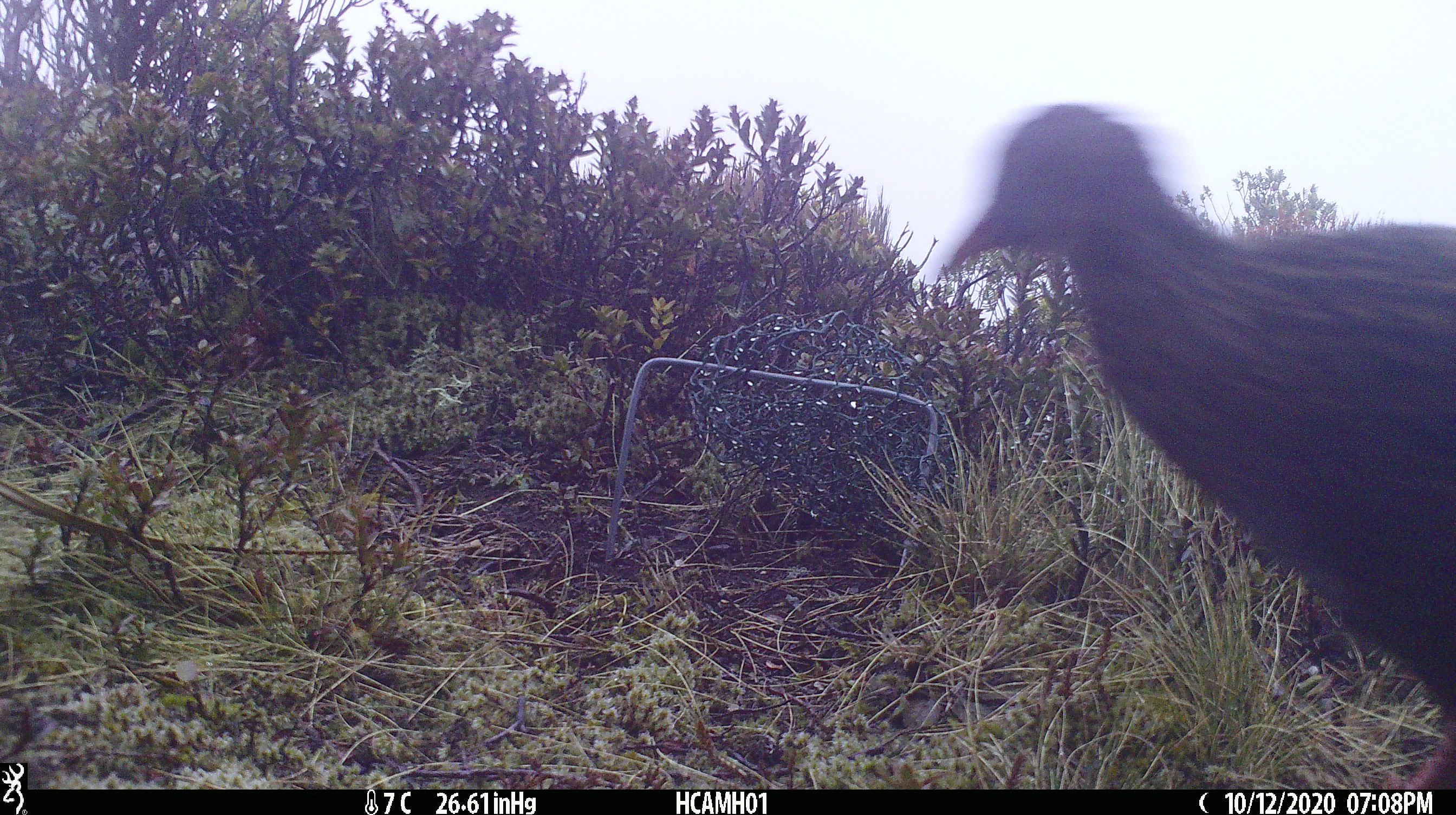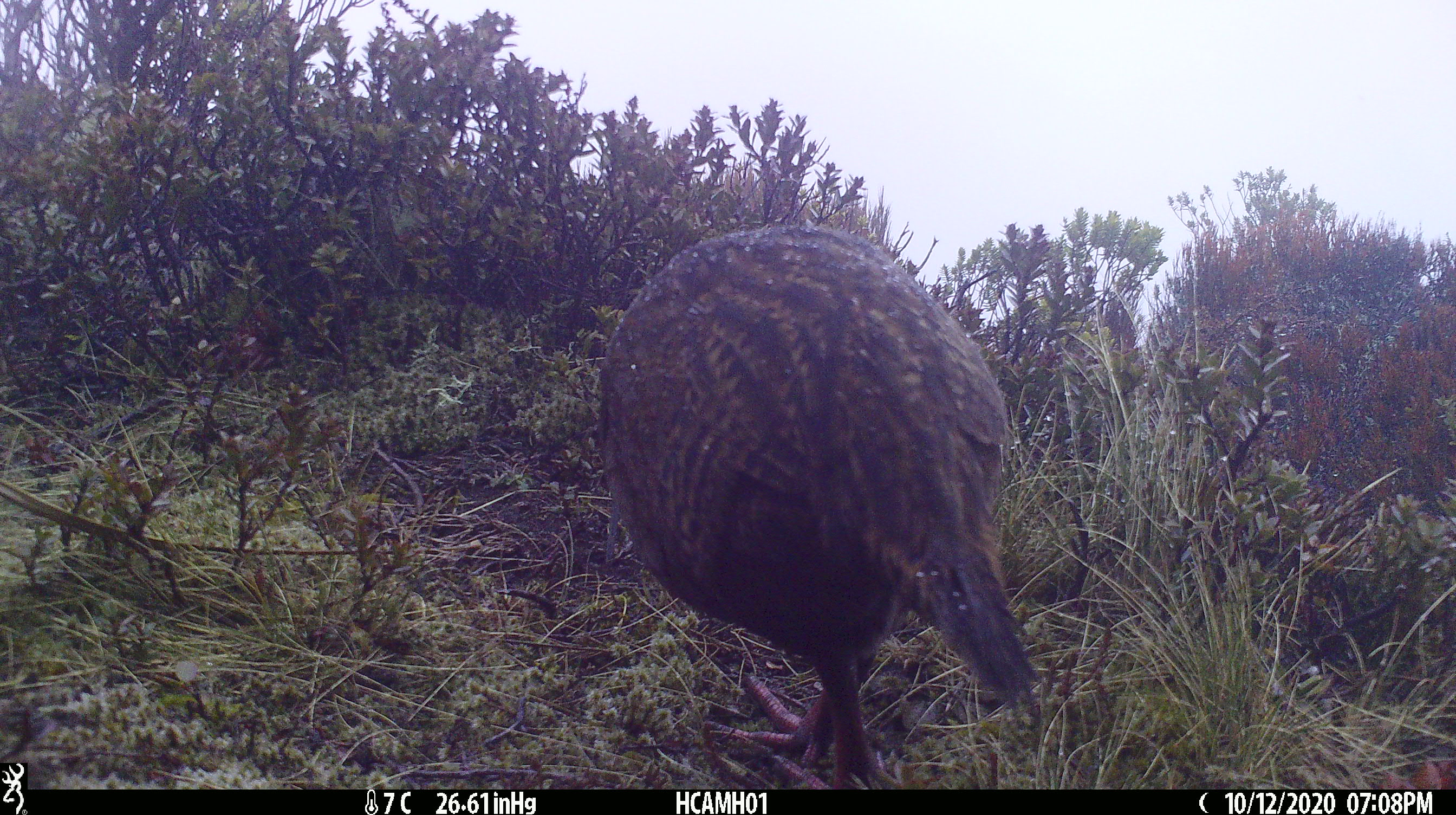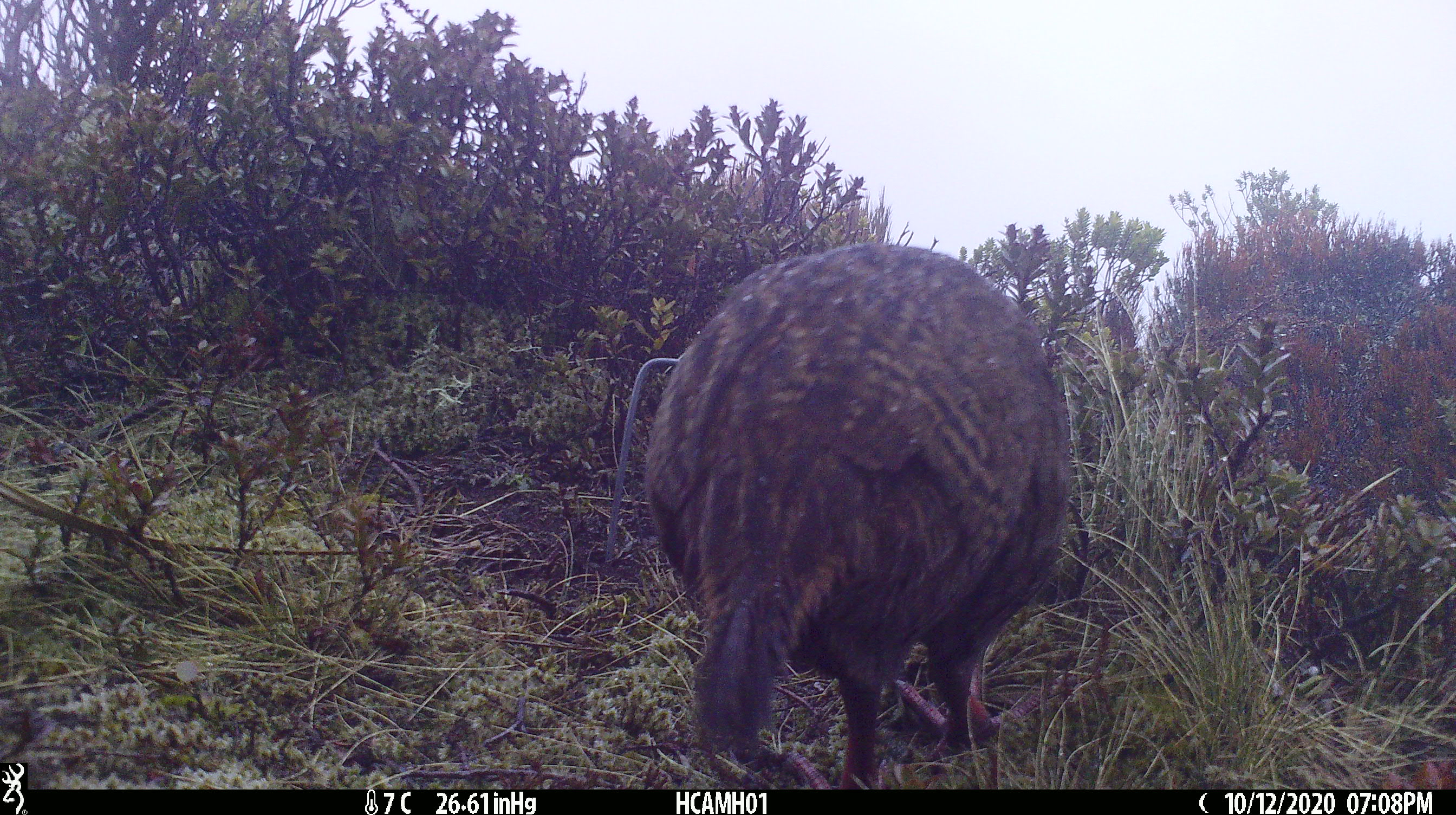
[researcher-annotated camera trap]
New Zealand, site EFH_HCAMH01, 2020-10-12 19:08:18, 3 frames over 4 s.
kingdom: Animalia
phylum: Chordata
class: Aves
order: Gruiformes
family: Rallidae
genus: Gallirallus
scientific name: Gallirallus australis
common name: weka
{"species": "weka (Gallirallus australis)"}